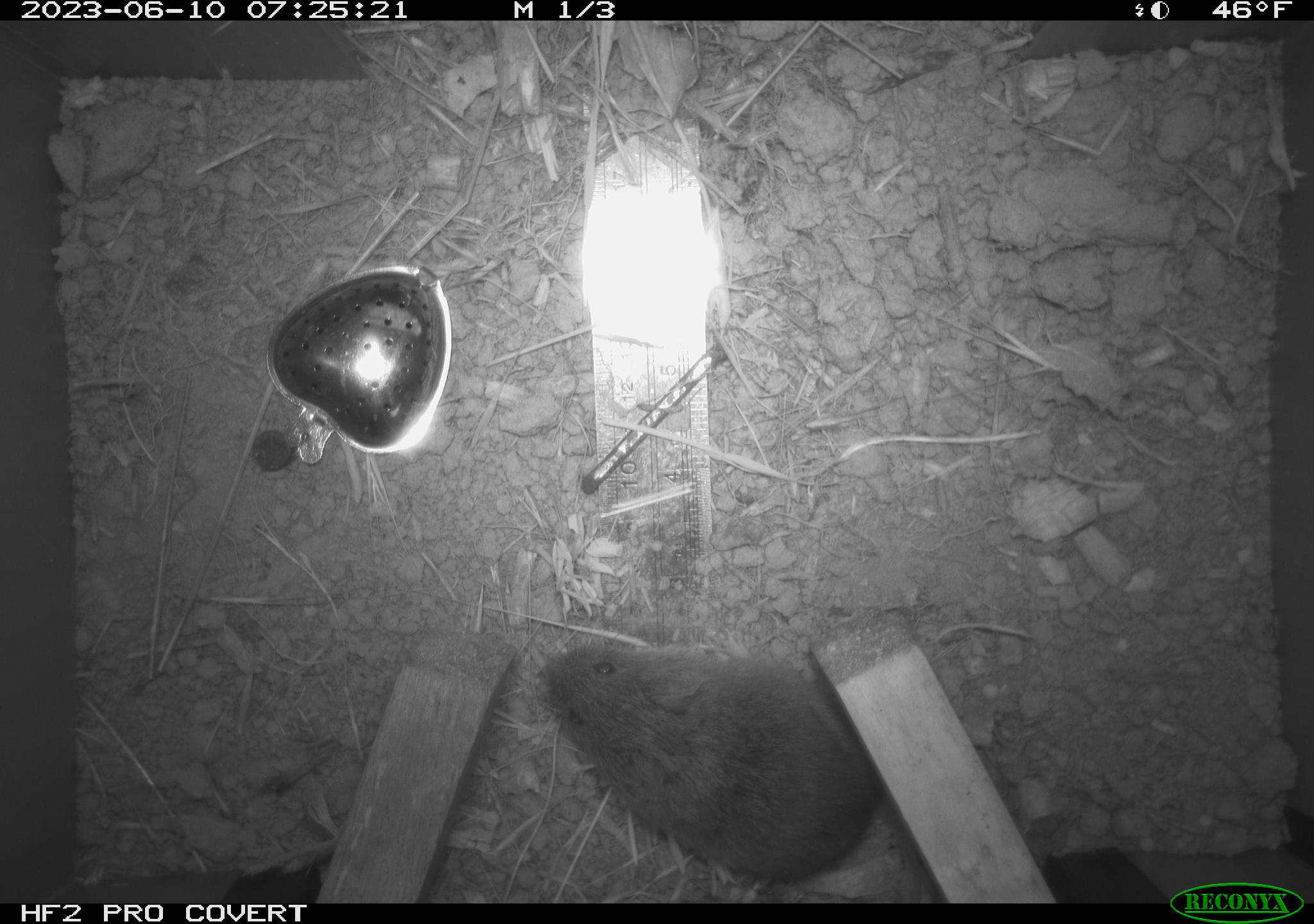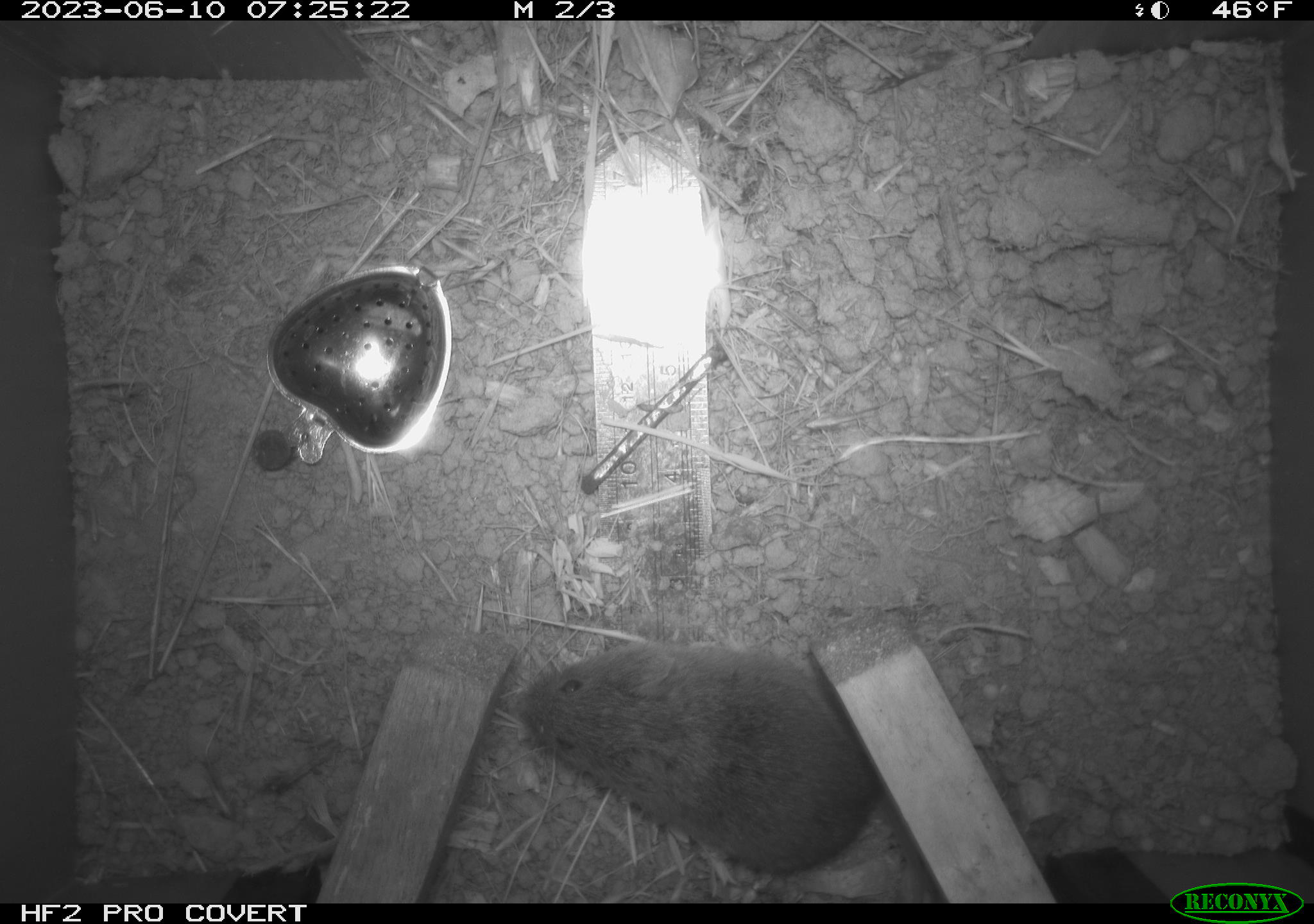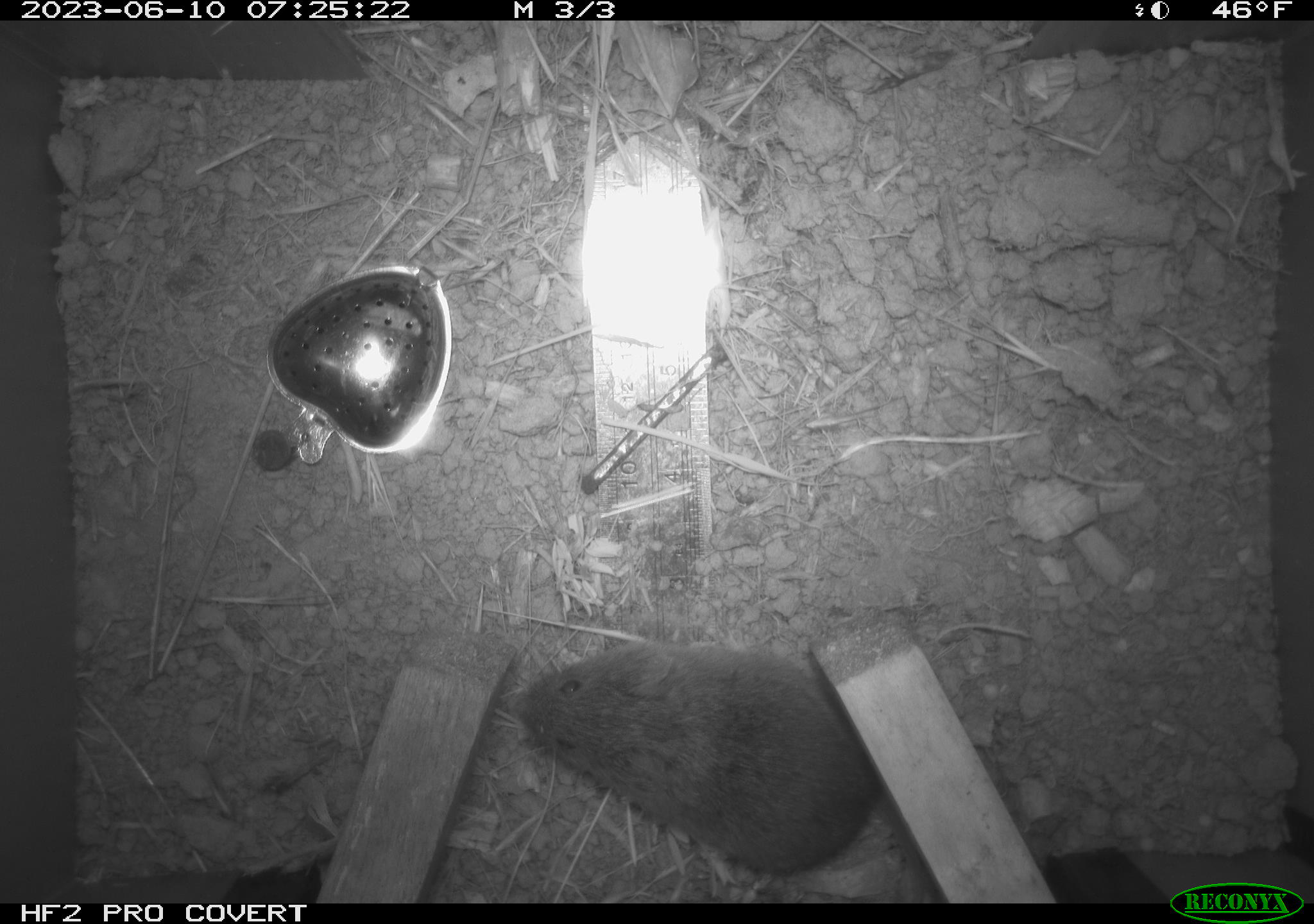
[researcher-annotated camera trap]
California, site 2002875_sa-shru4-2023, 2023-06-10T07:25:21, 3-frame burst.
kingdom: Animalia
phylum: Chordata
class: Mammalia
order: Rodentia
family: Cricetidae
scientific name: Arvicolinae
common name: voles, lemmings, and muskrats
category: arvicolinae subfamily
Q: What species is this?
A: Arvicolinae subfamily (voles, lemmings, and muskrats) (Arvicolinae).